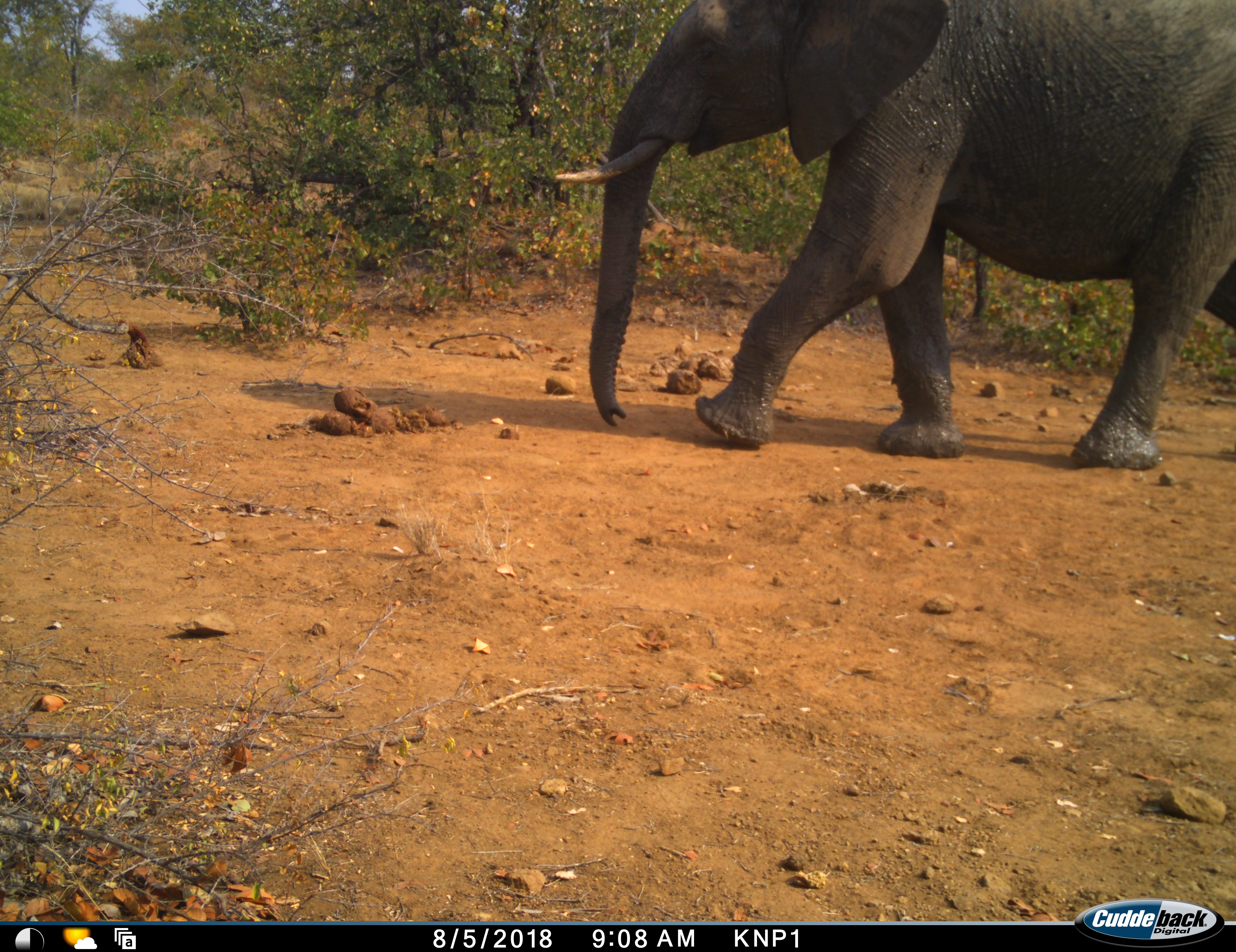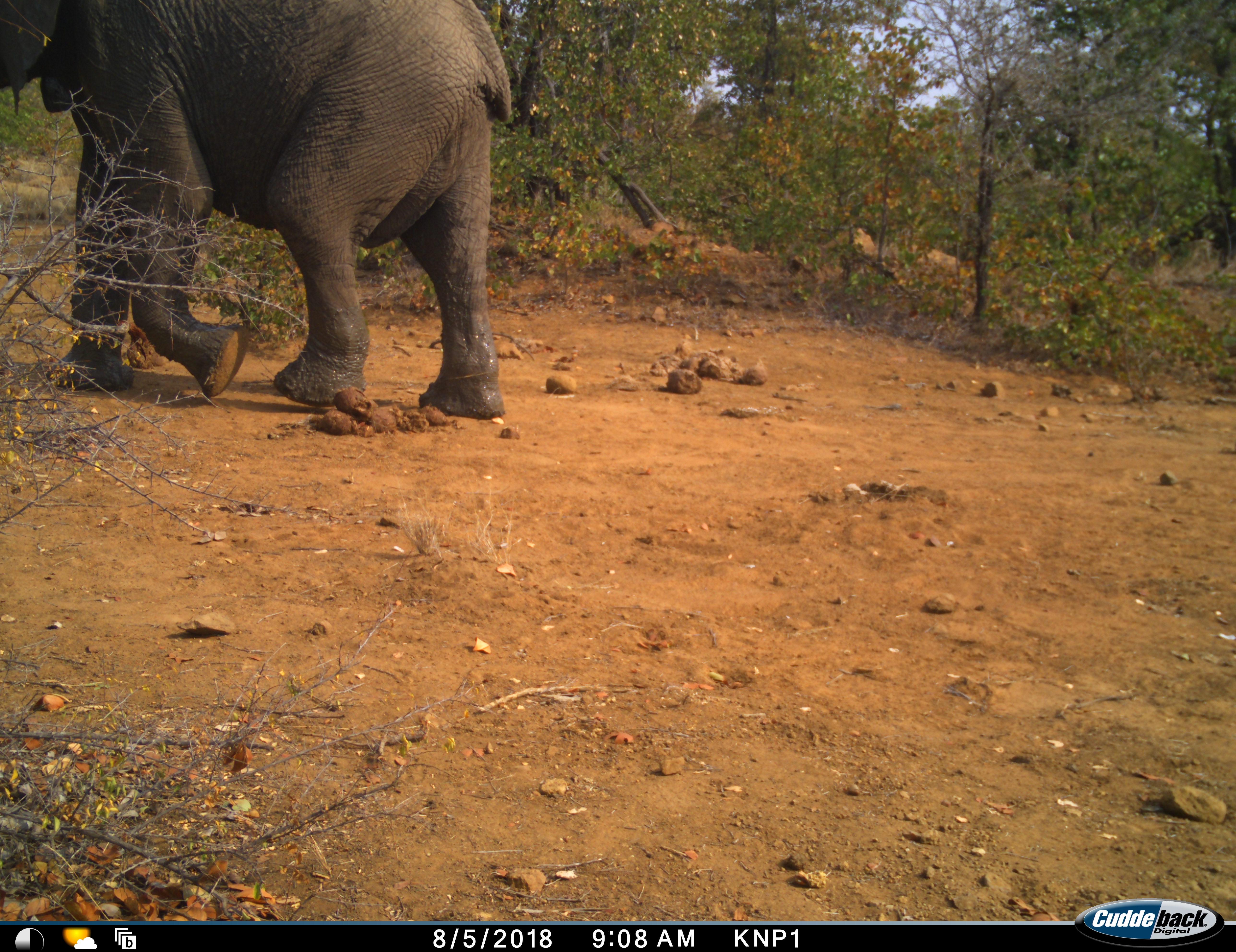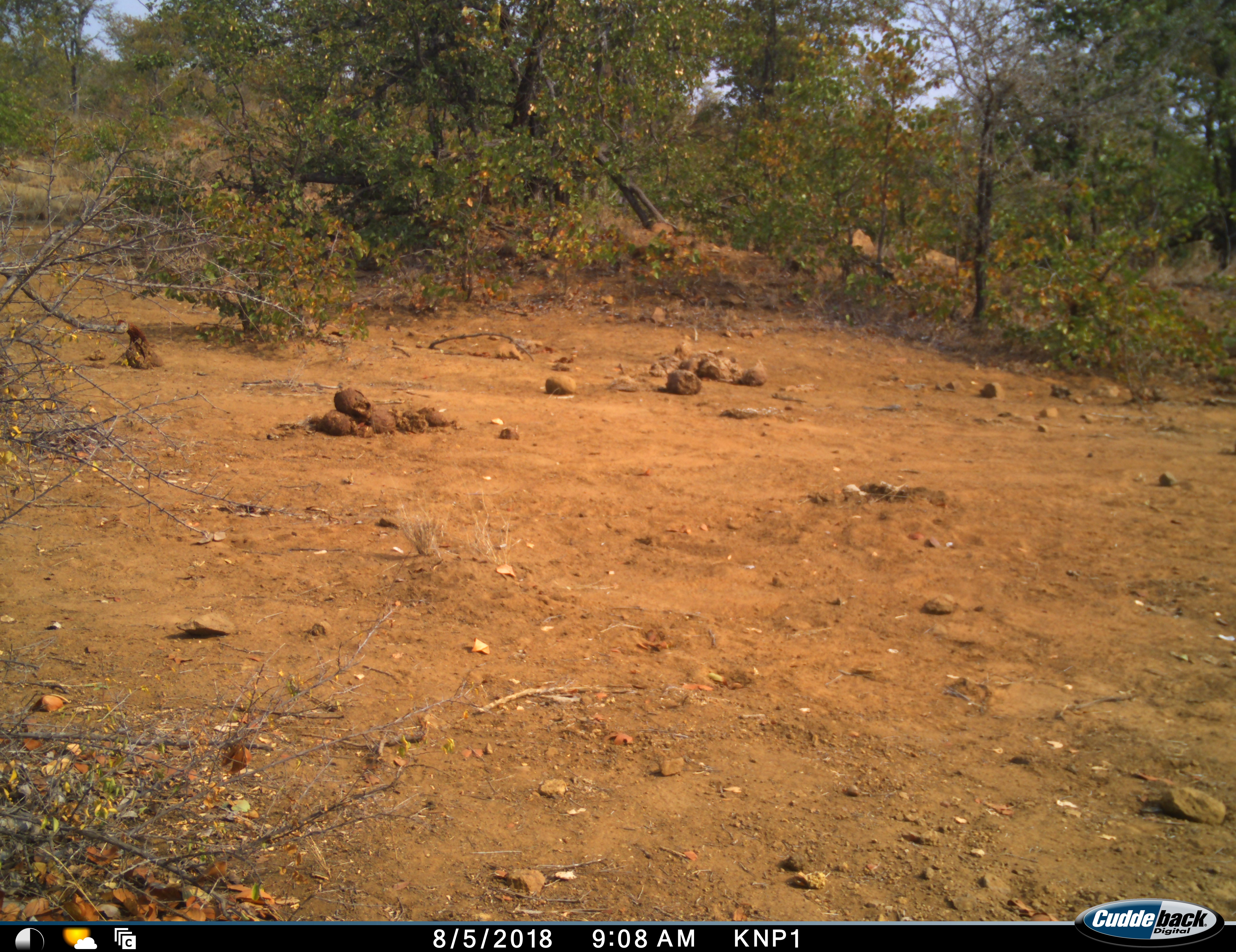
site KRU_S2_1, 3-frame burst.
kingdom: Animalia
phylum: Chordata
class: Mammalia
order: Proboscidea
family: Elephantidae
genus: Loxodonta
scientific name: Loxodonta africana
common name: african bush elephant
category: elephant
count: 1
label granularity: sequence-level